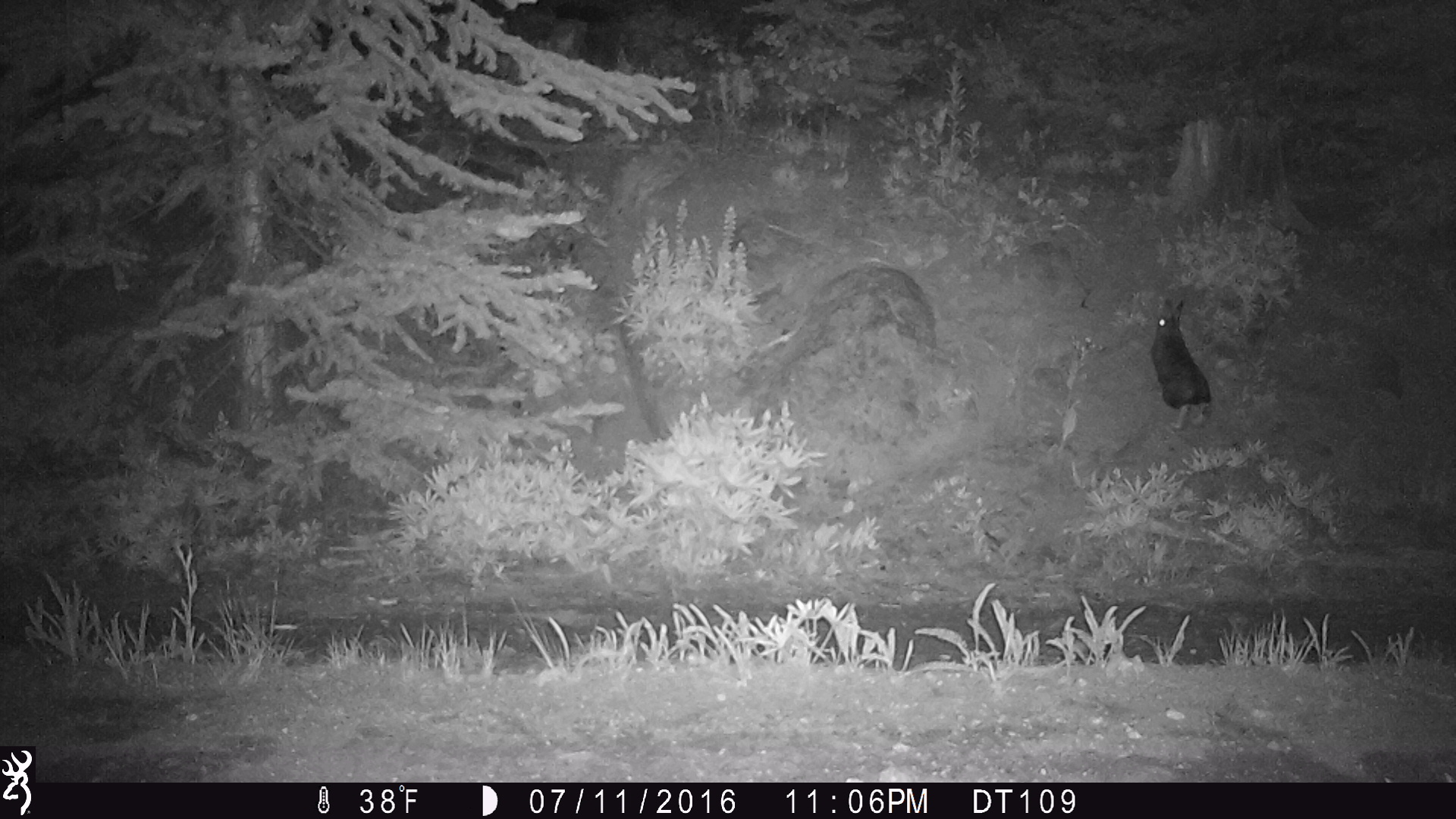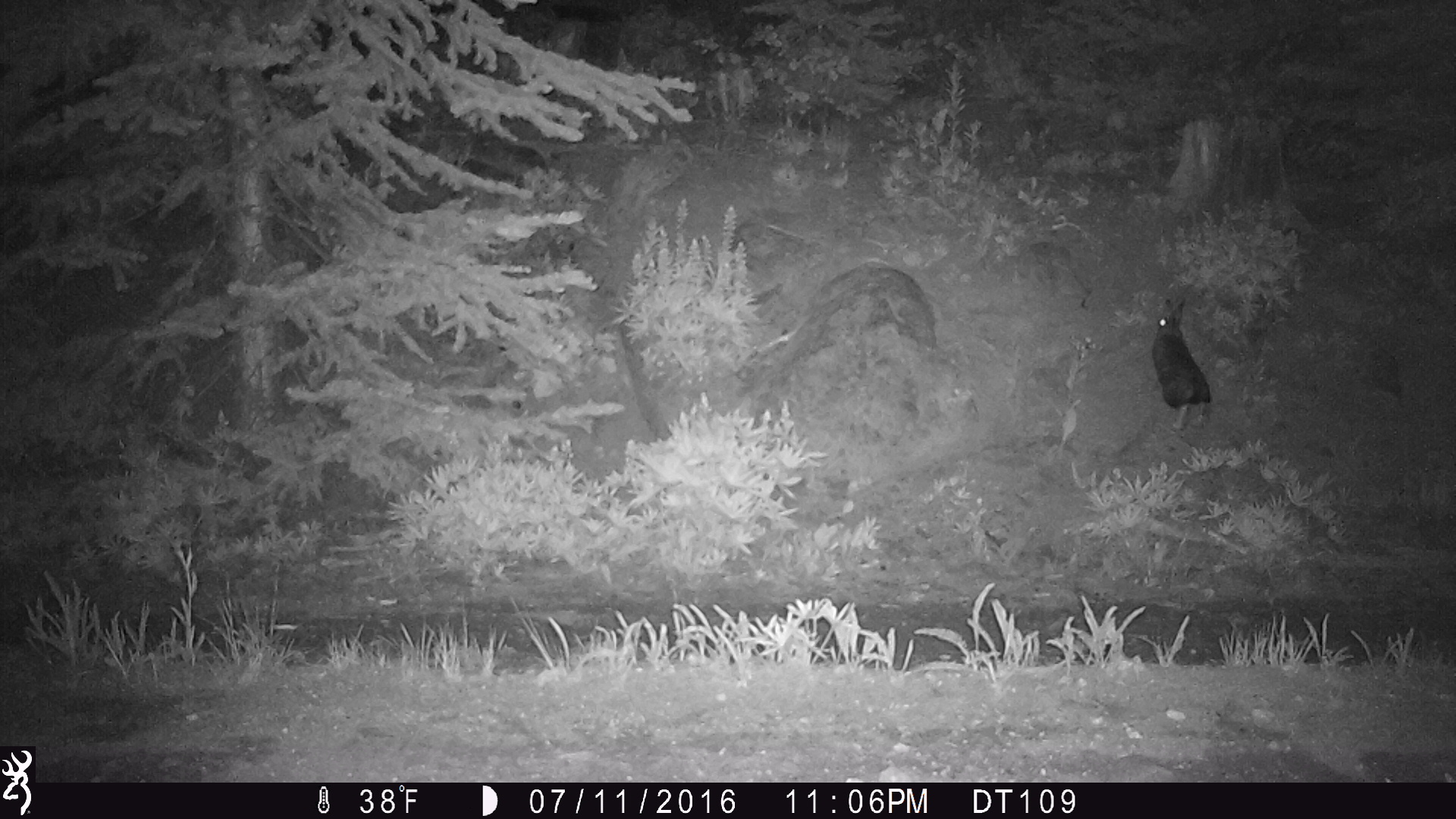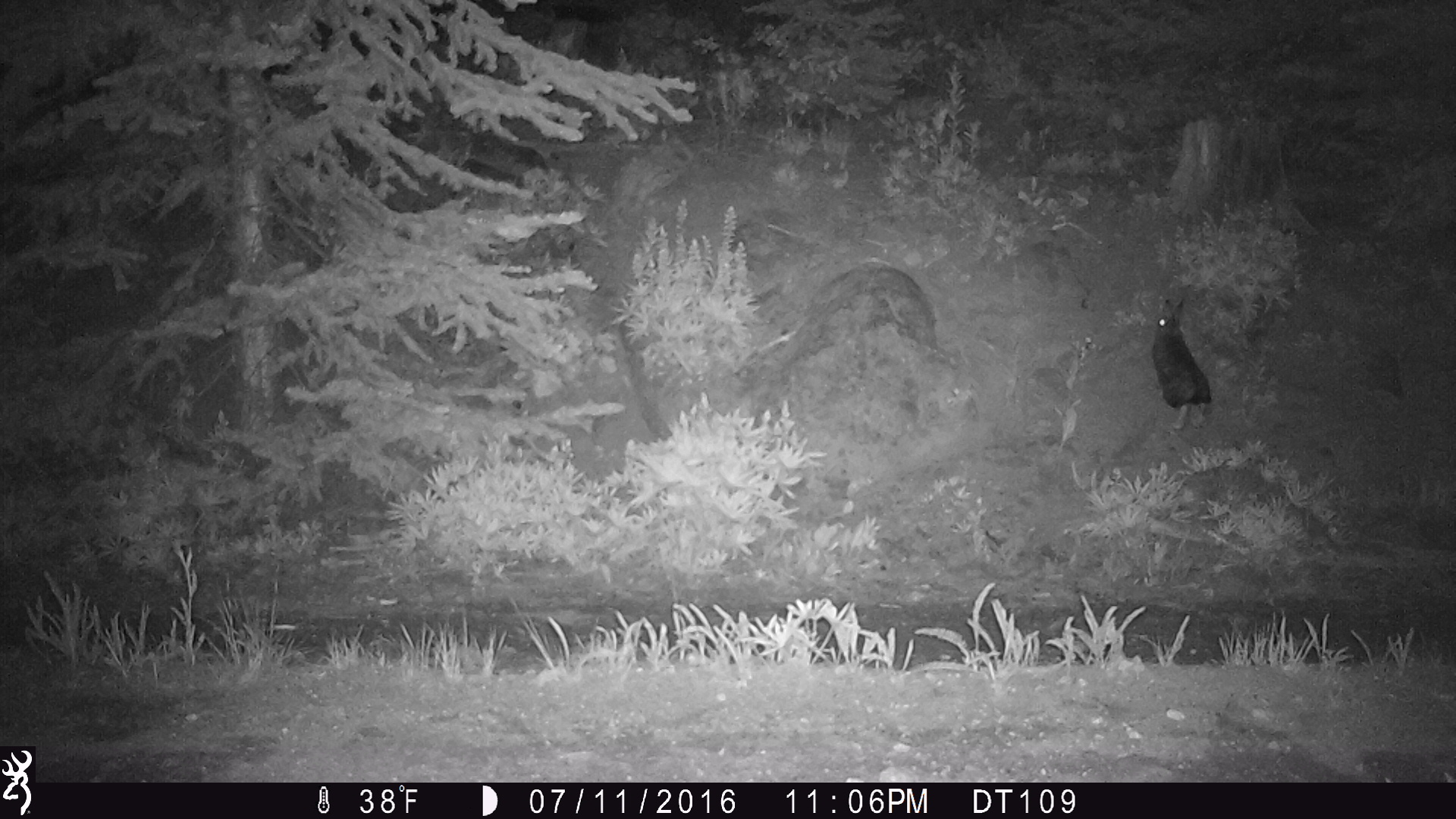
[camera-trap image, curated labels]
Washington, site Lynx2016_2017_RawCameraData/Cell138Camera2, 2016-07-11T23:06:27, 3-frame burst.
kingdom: Animalia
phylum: Chordata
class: Mammalia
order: Lagomorpha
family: Leporidae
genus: Lepus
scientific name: Lepus americanus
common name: snowshoe hare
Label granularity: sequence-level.